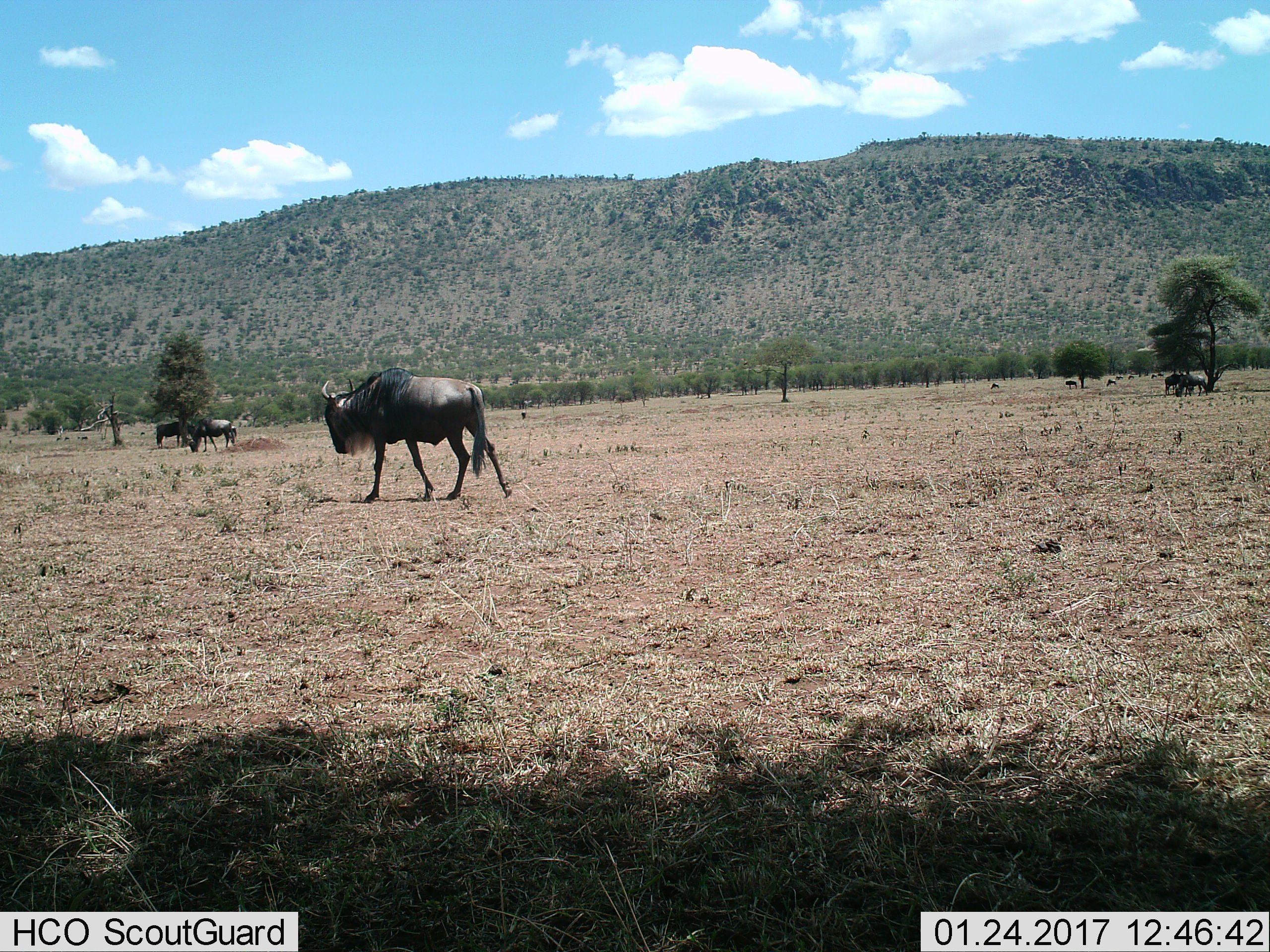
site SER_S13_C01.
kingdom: Animalia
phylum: Chordata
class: Mammalia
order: Artiodactyla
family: Bovidae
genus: Connochaetes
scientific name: Connochaetes taurinus taurinus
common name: blue wildebeest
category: wildebeestblue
Wildebeestblue (blue wildebeest) (Connochaetes taurinus taurinus), count 11-50. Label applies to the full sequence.